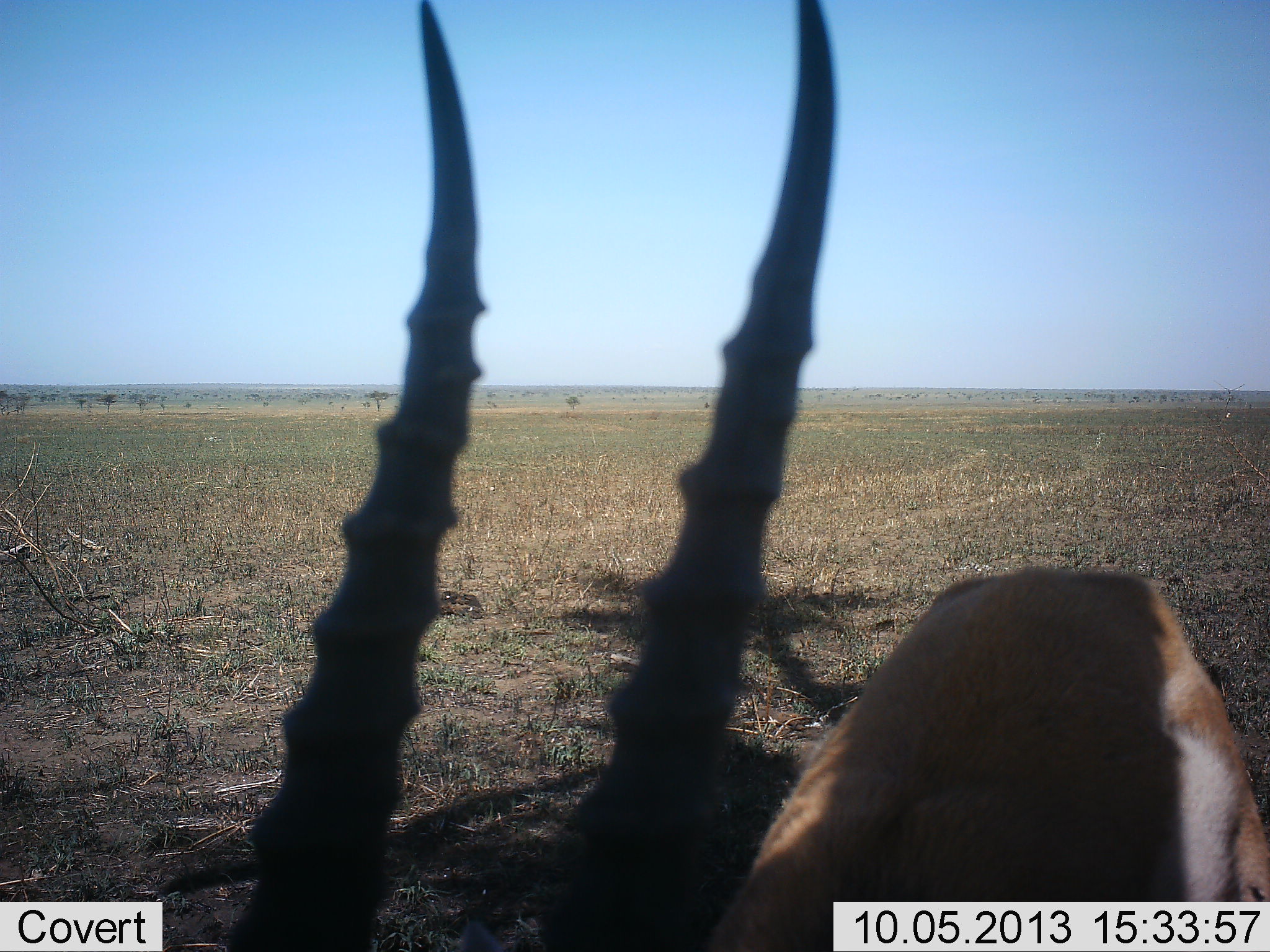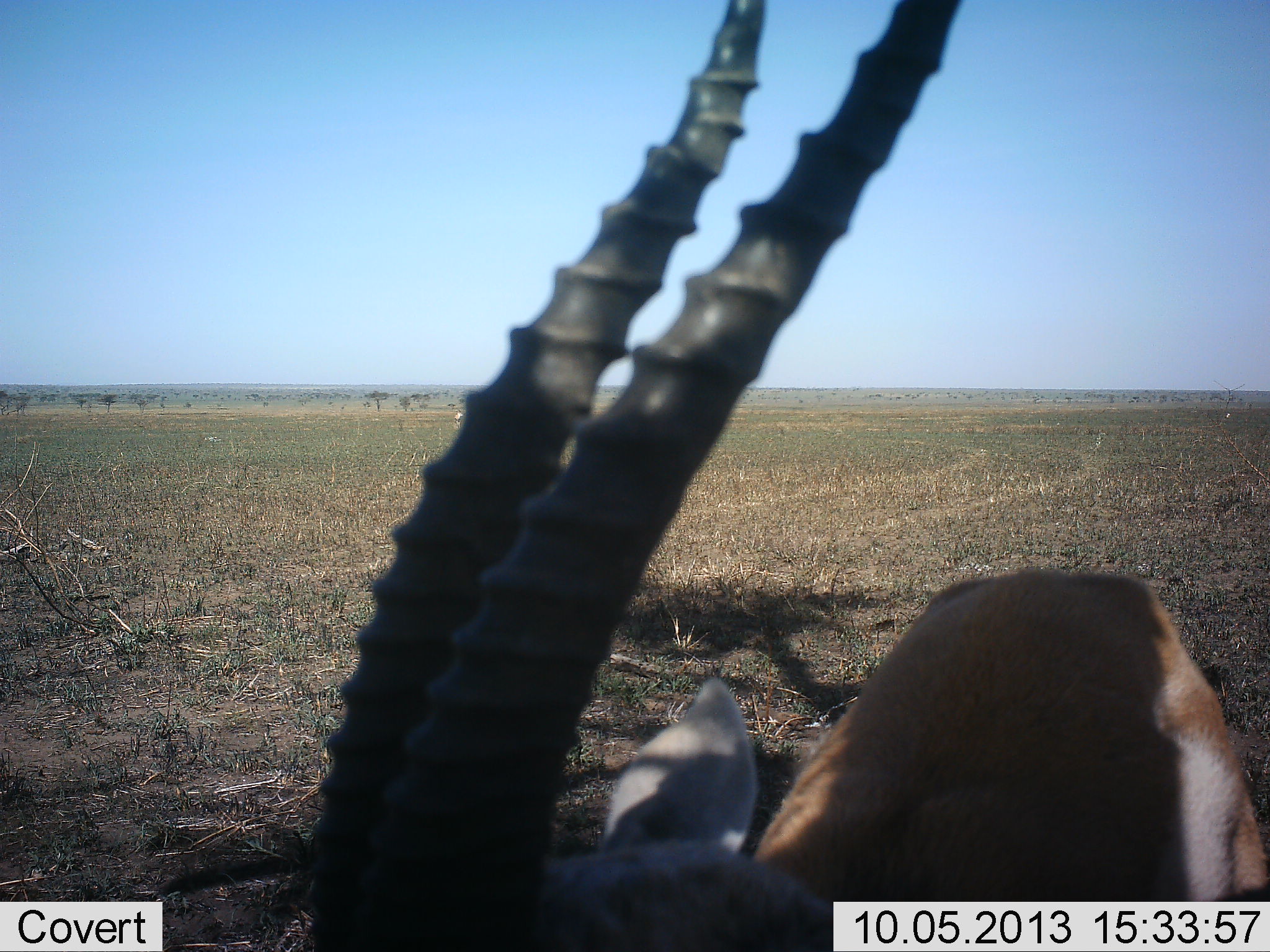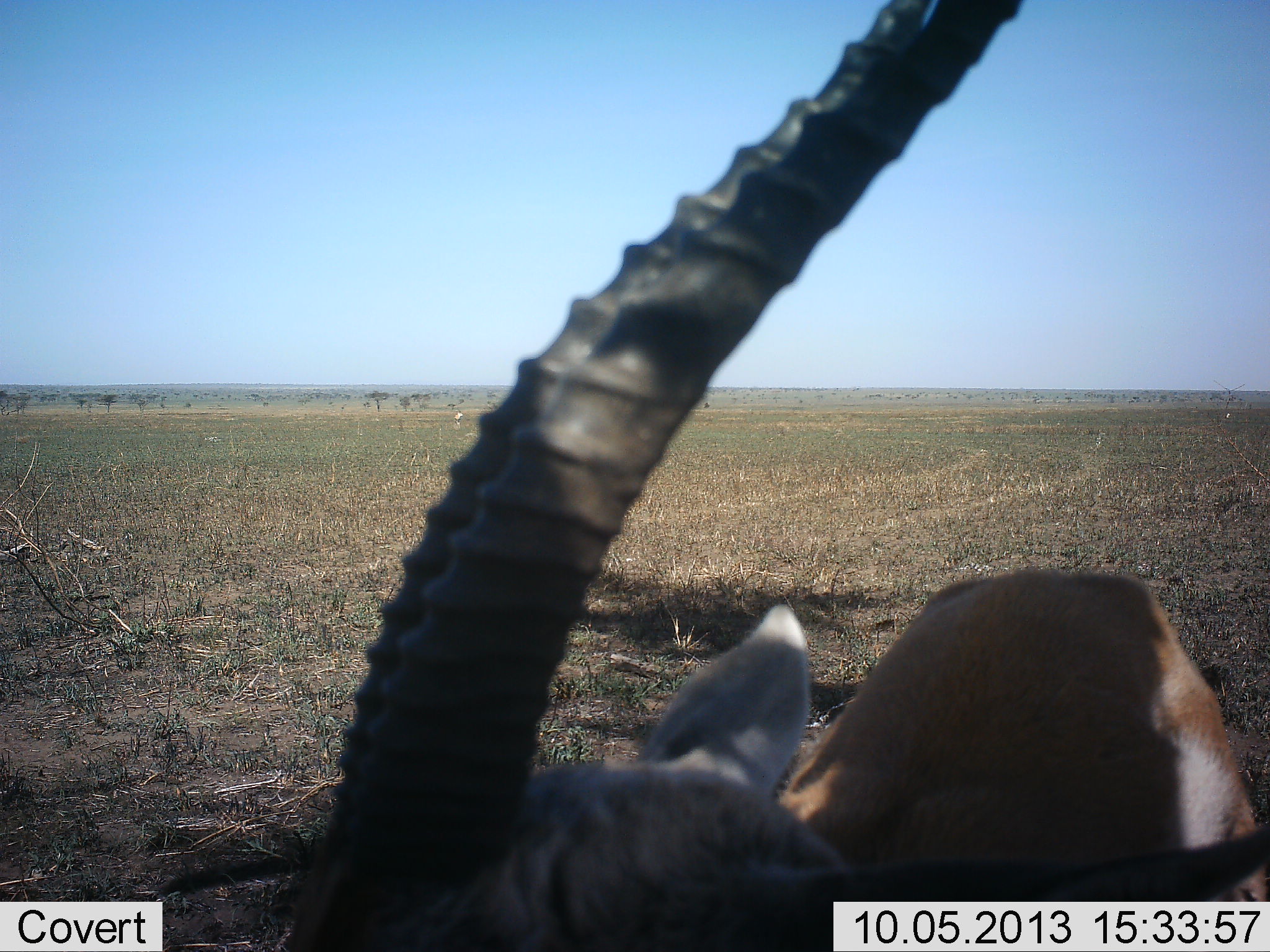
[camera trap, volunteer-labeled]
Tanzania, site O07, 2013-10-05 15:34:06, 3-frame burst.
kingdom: Animalia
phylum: Chordata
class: Mammalia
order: Artiodactyla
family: Bovidae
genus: Eudorcas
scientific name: Eudorcas thomsonii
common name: thomson's gazelle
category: gazellethomsons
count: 1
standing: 79%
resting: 7%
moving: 14%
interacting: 14%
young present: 0%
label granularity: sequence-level